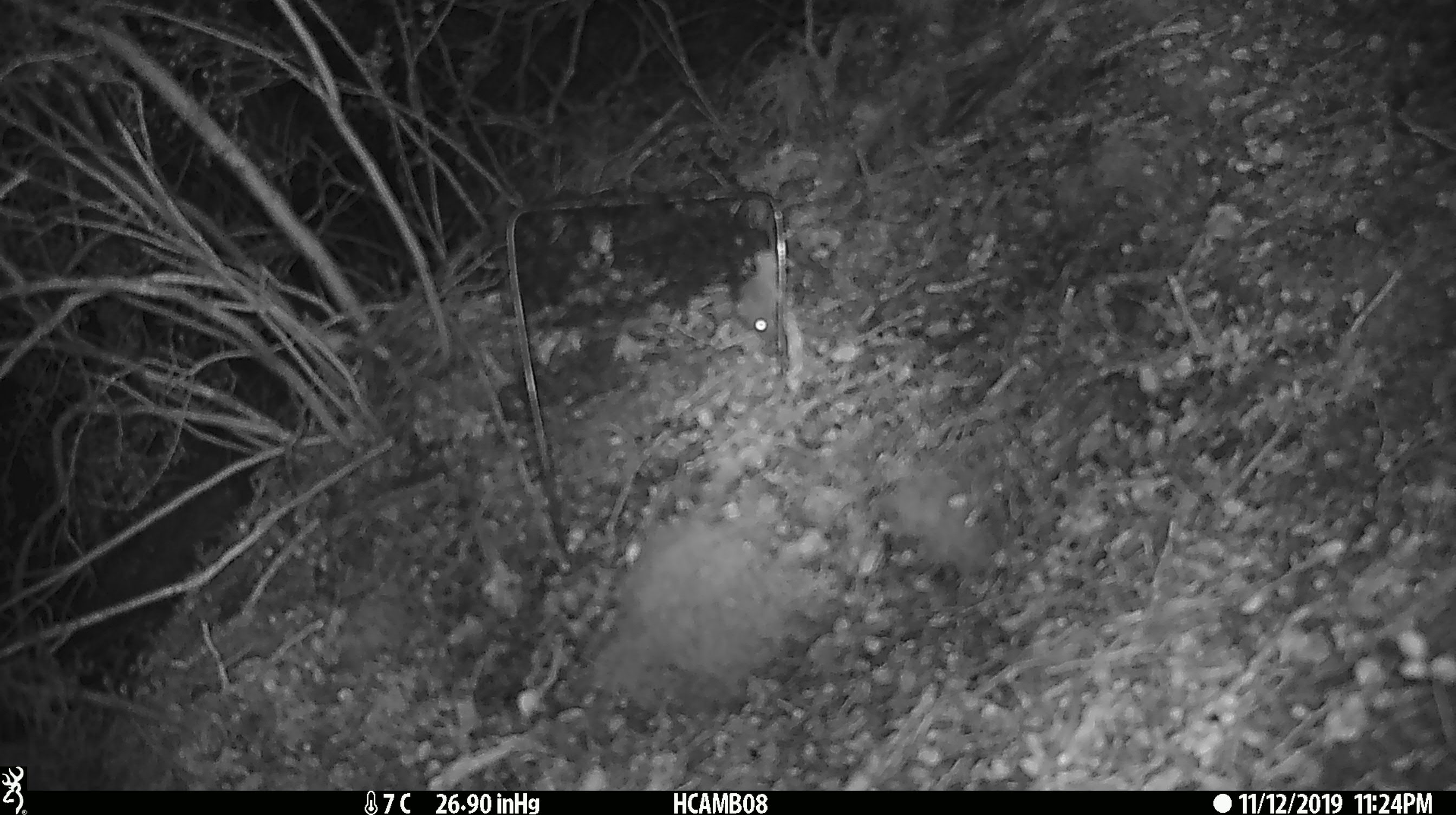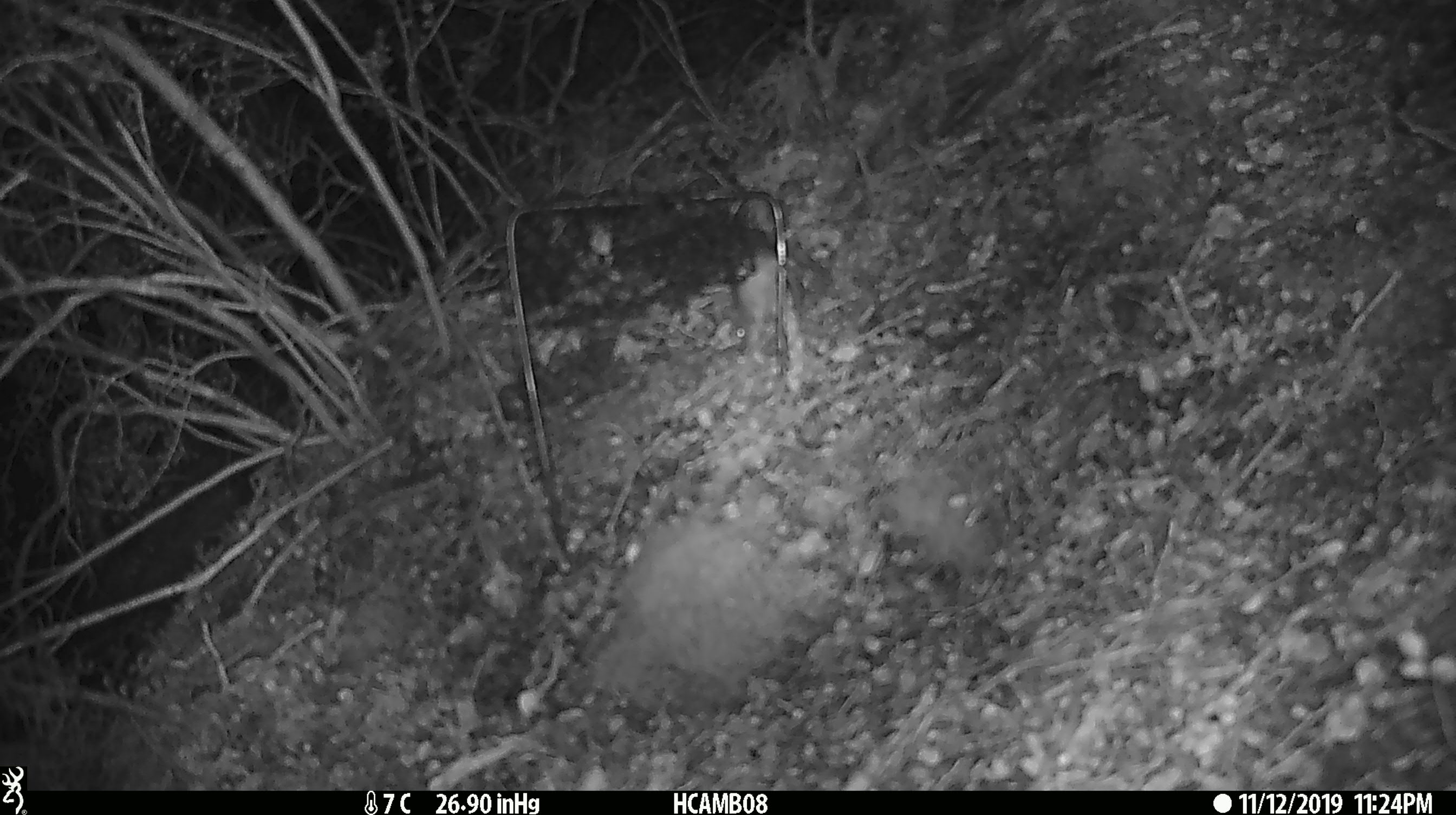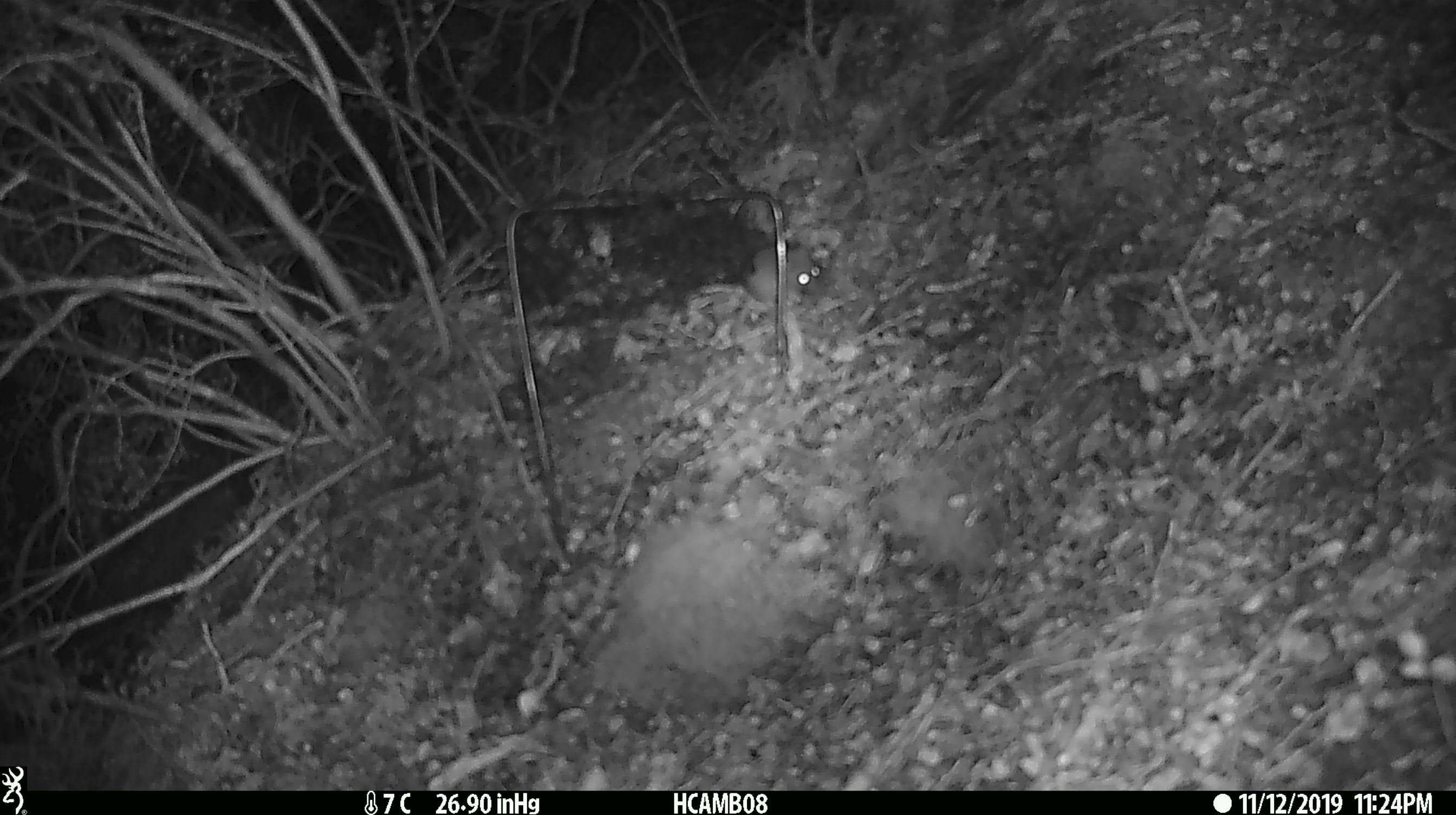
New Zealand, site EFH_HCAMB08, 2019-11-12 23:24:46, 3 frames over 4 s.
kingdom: Animalia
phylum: Chordata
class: Mammalia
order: Rodentia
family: Muridae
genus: Mus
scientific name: Mus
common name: mouse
Mouse (Mus).